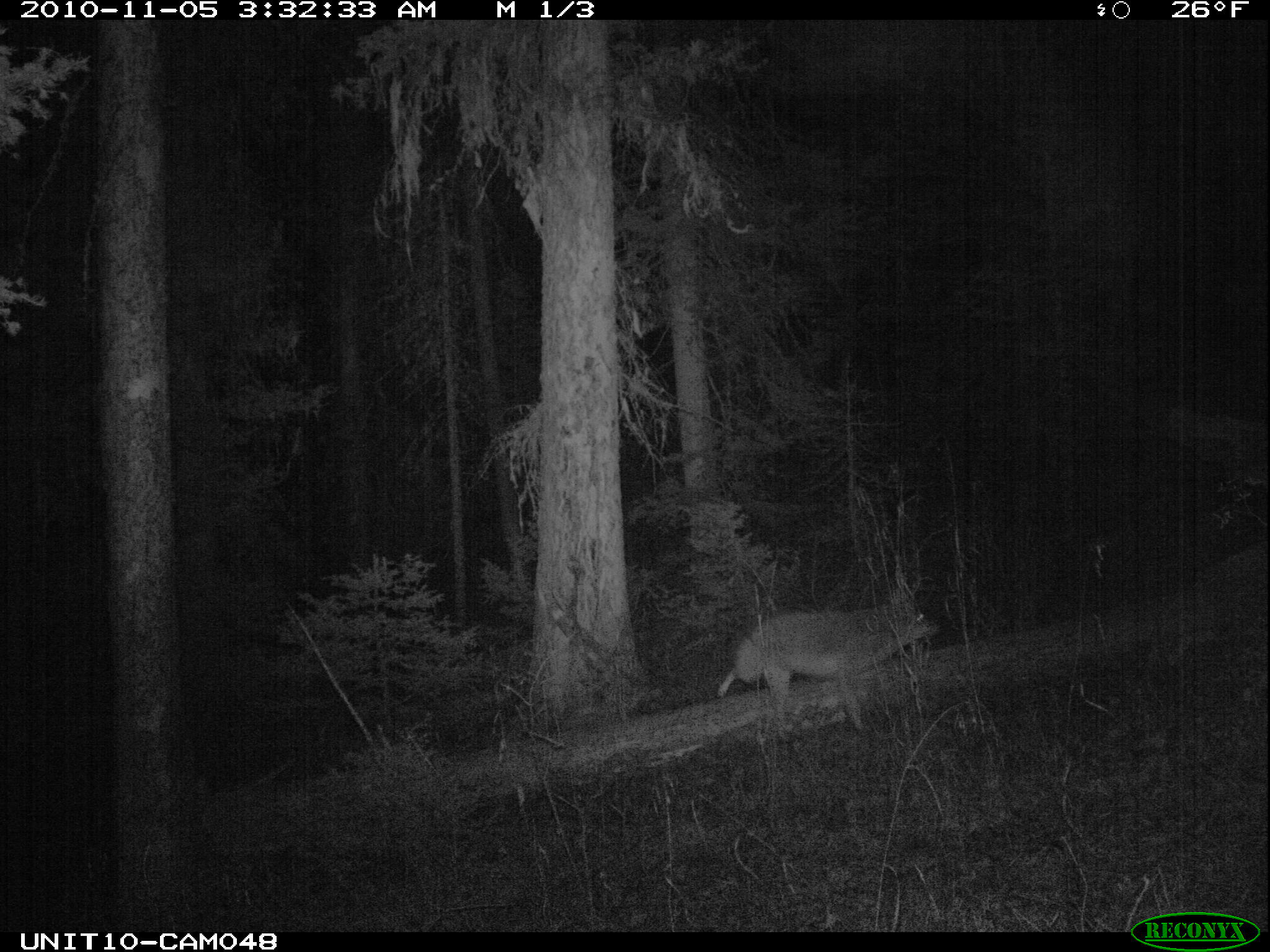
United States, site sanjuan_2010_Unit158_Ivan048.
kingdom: Animalia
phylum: Chordata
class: Mammalia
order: Carnivora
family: Canidae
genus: Canis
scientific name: Canis latrans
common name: coyote